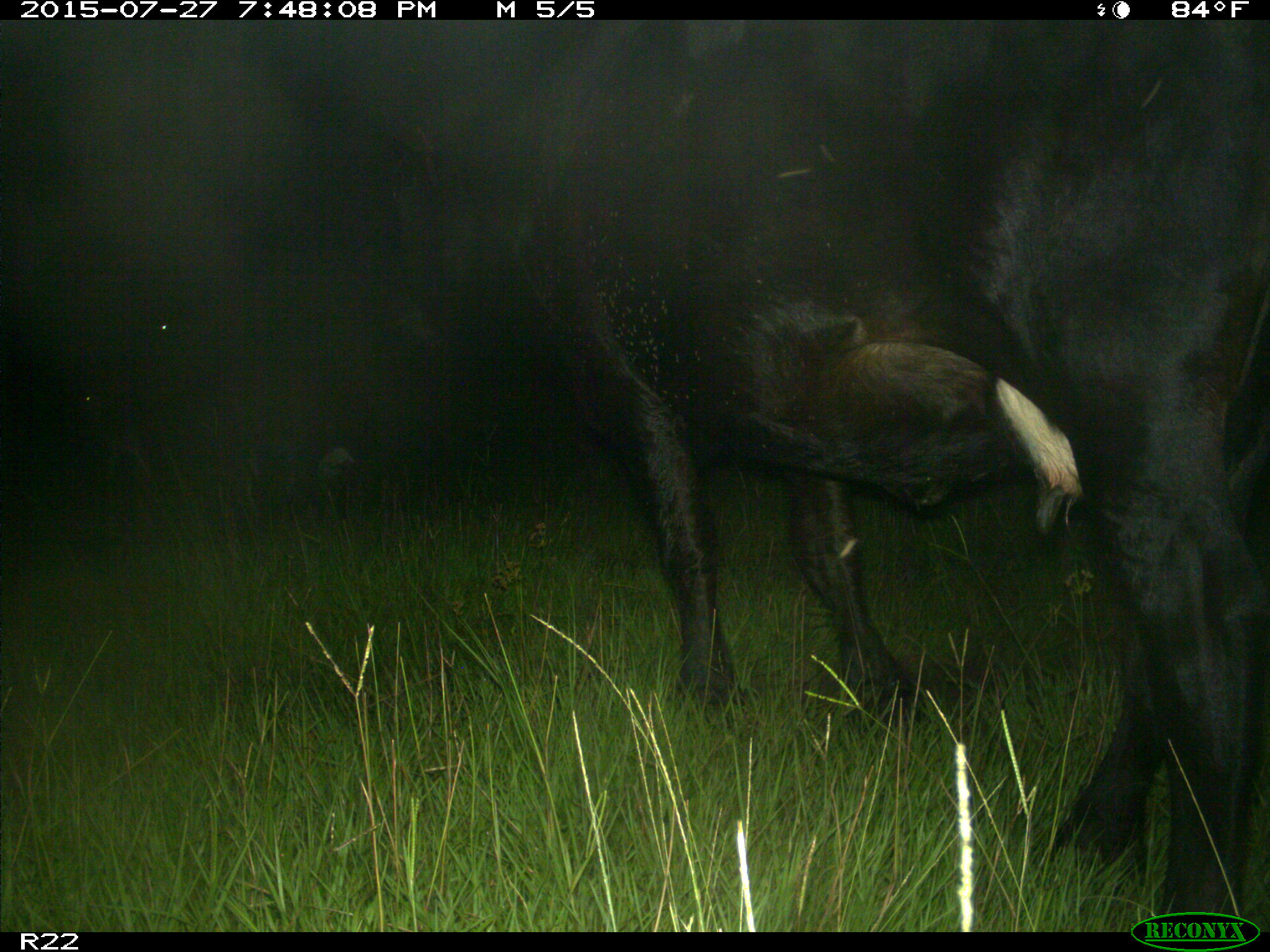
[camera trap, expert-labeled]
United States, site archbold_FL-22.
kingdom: Animalia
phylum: Chordata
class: Mammalia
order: Artiodactyla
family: Bovidae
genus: Bos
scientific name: Bos taurus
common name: domestic cow